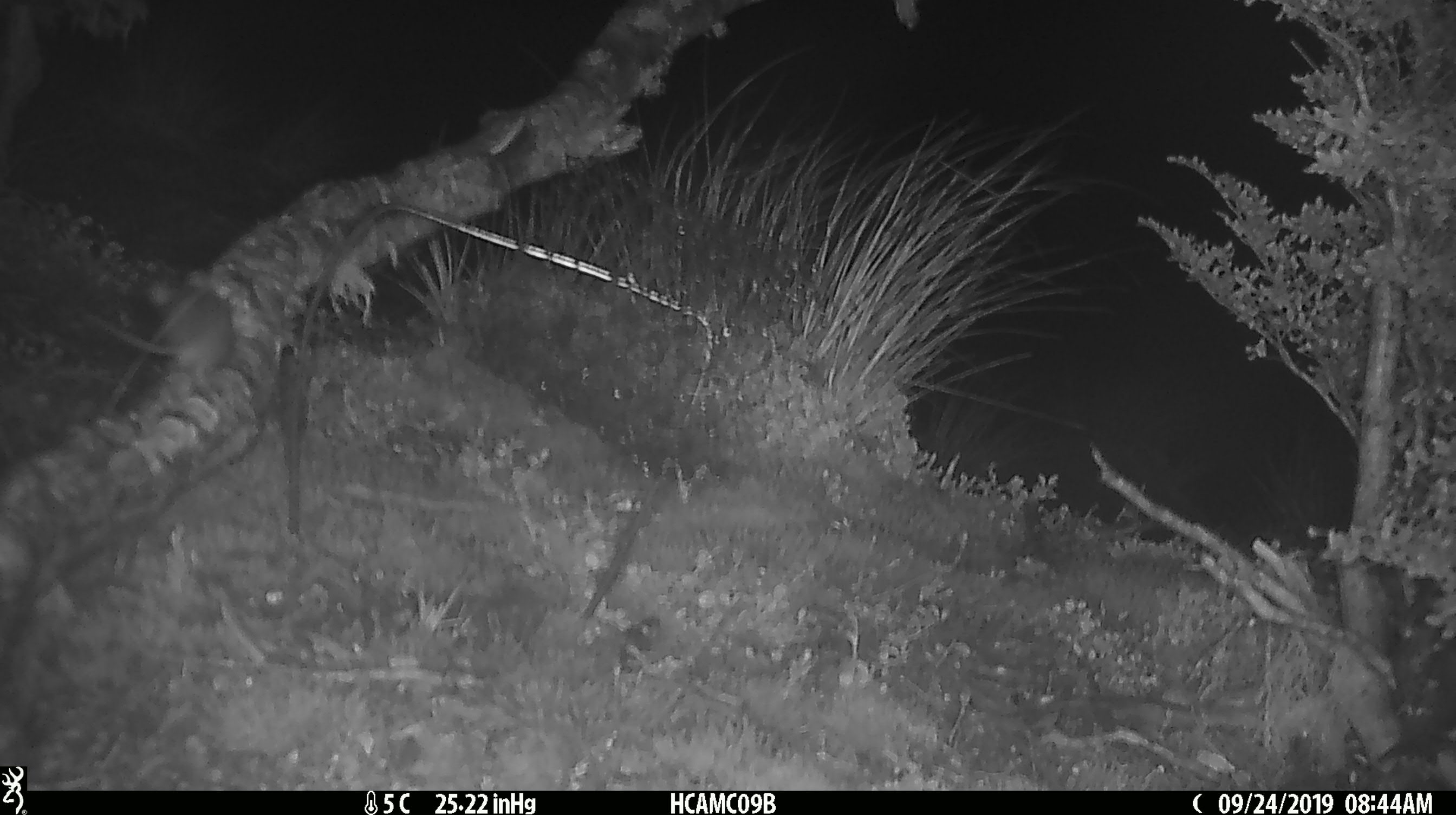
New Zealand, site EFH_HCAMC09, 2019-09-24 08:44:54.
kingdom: Animalia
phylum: Chordata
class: Mammalia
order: Rodentia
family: Muridae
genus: Mus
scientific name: Mus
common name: mouse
Mouse (Mus).